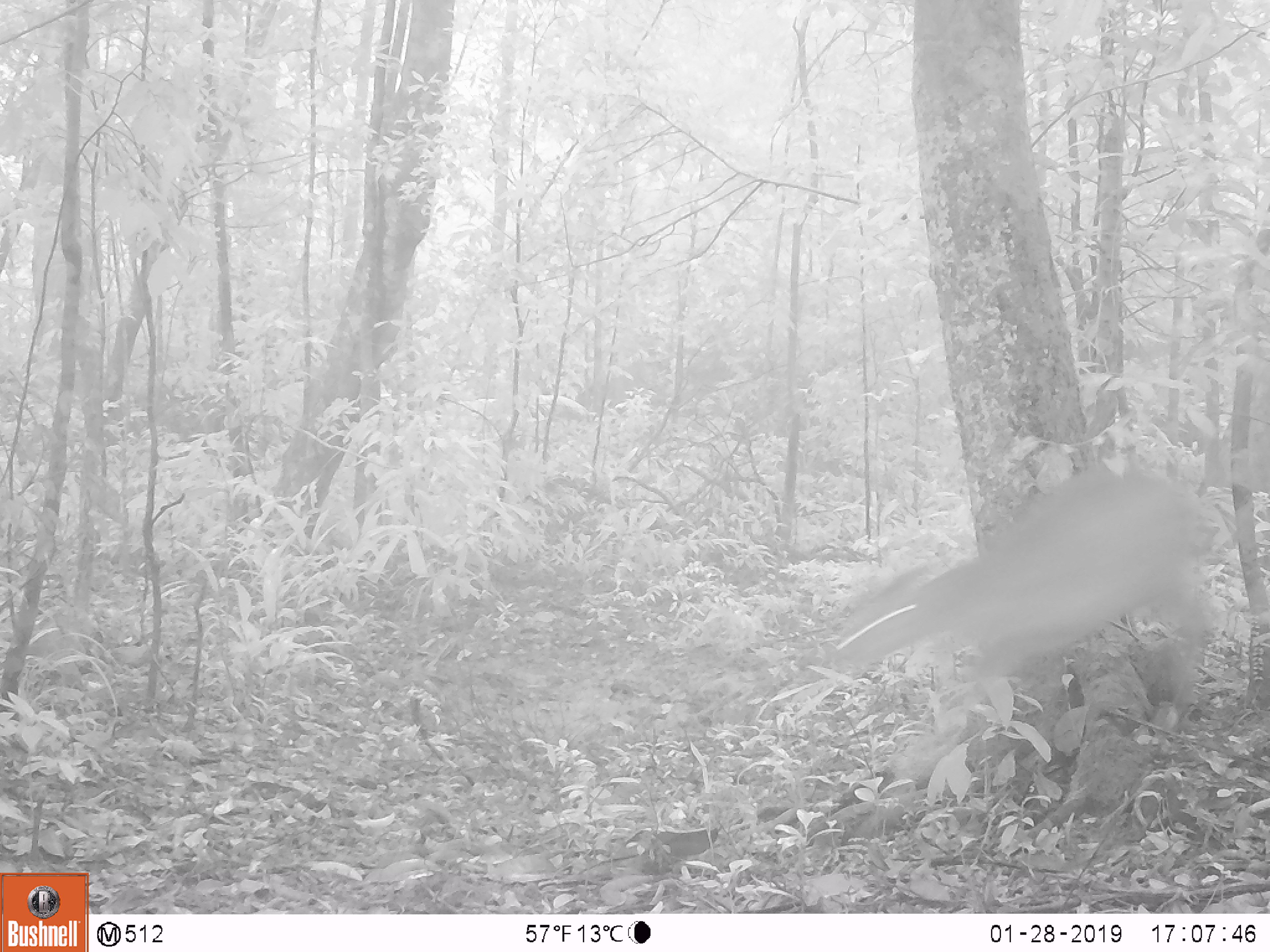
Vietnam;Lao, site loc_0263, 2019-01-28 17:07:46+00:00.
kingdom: Animalia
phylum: Chordata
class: Mammalia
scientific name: Laurasiatheria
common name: ungulate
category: unidentified ungulates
Unidentified ungulates (ungulate) (Laurasiatheria). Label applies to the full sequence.